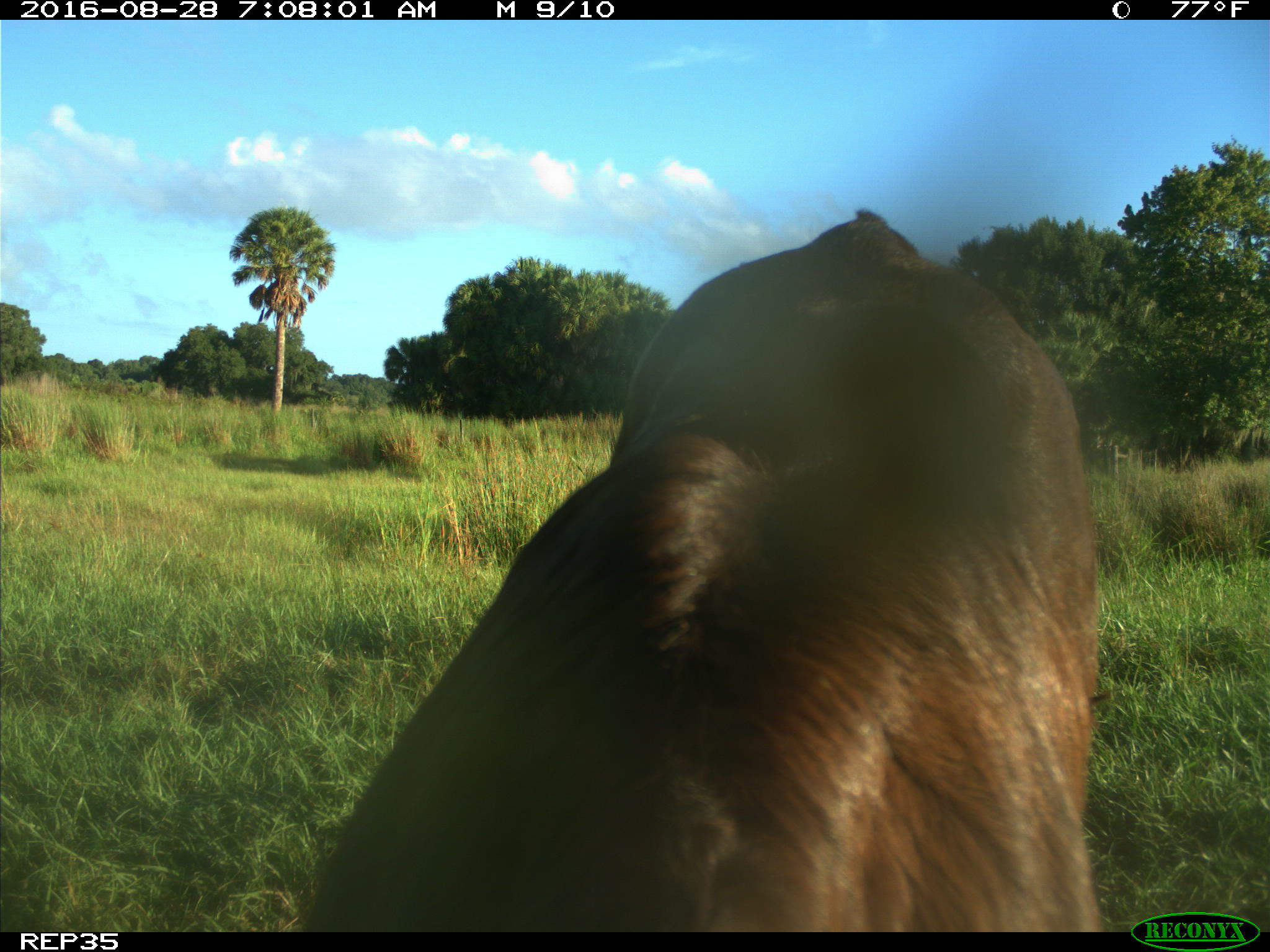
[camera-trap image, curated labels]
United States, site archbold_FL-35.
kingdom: Animalia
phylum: Chordata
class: Mammalia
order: Artiodactyla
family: Bovidae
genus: Bos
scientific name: Bos taurus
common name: domestic cow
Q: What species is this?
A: Bos taurus (domestic cow).